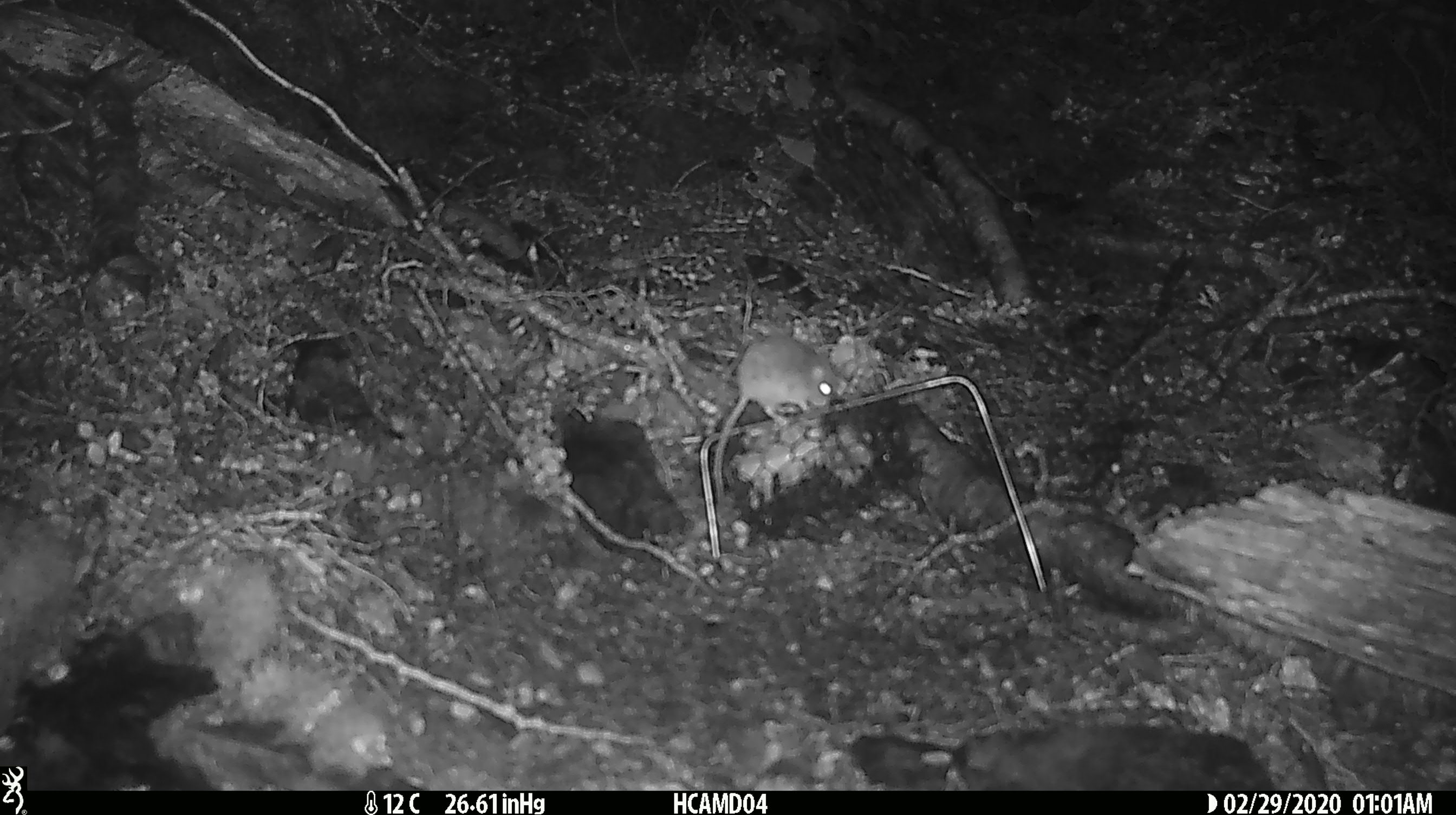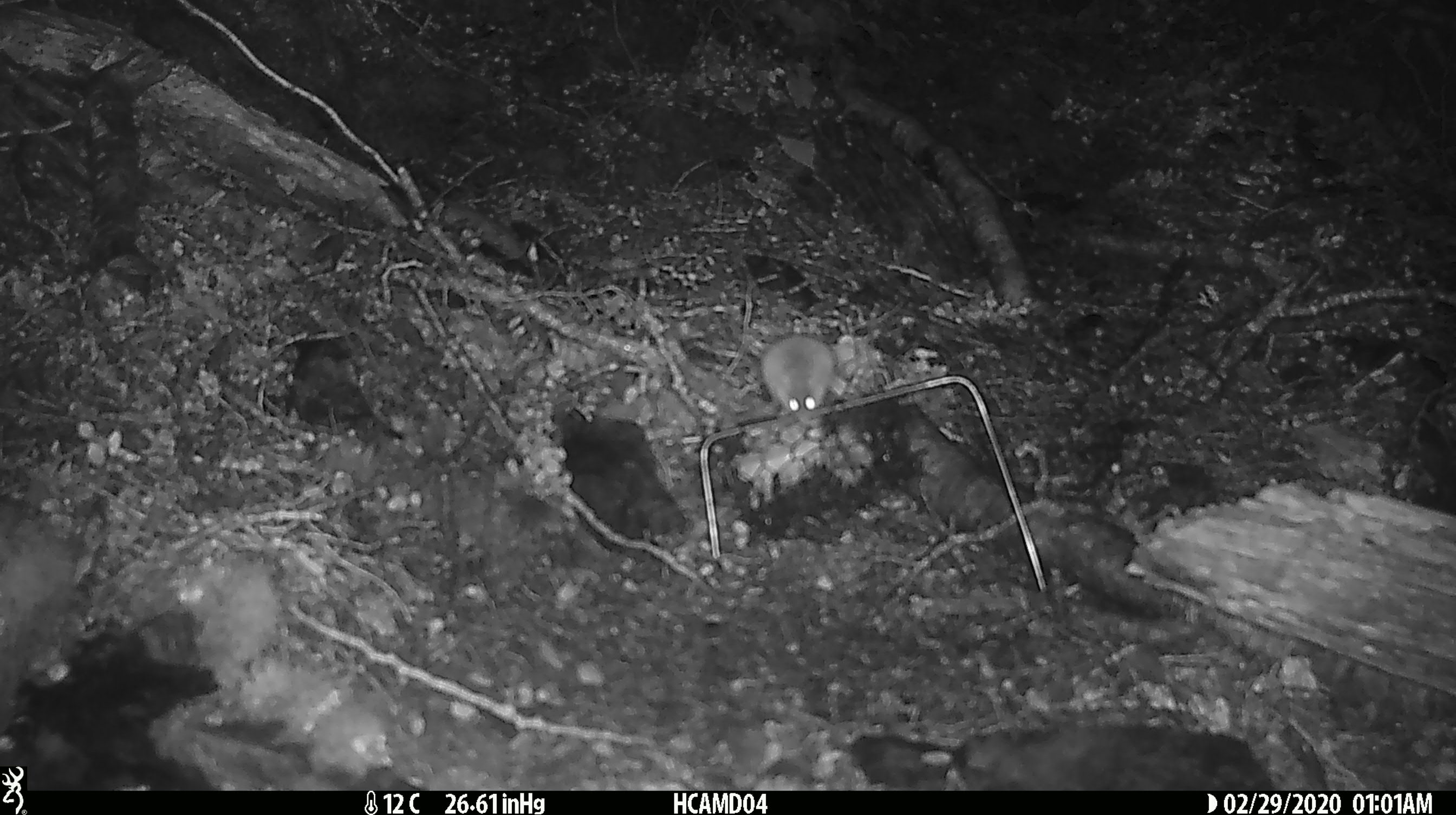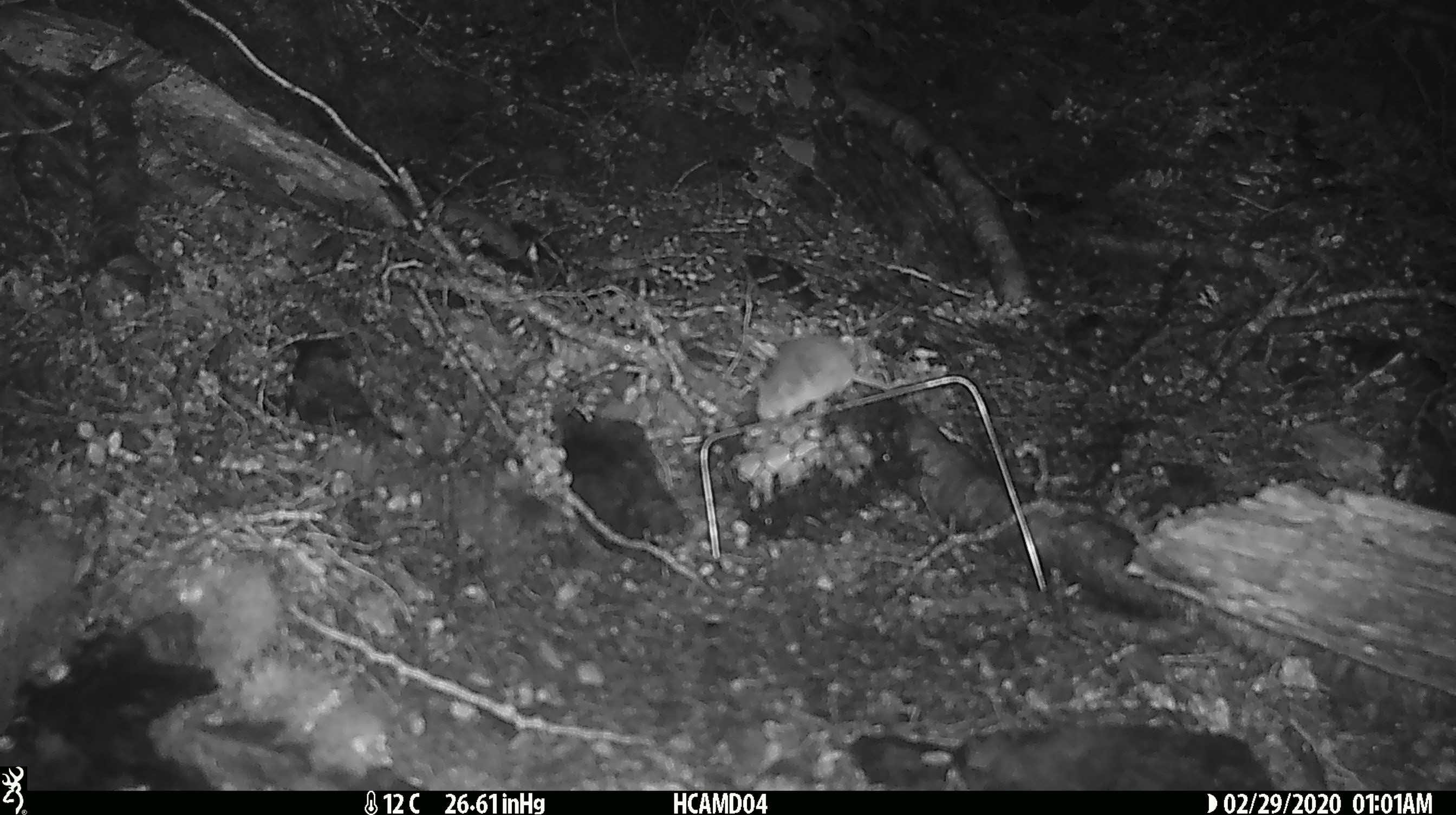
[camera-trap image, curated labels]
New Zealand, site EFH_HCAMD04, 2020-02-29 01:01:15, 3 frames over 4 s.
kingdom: Animalia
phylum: Chordata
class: Mammalia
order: Rodentia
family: Muridae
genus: Mus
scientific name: Mus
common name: mouse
Mouse (Mus).